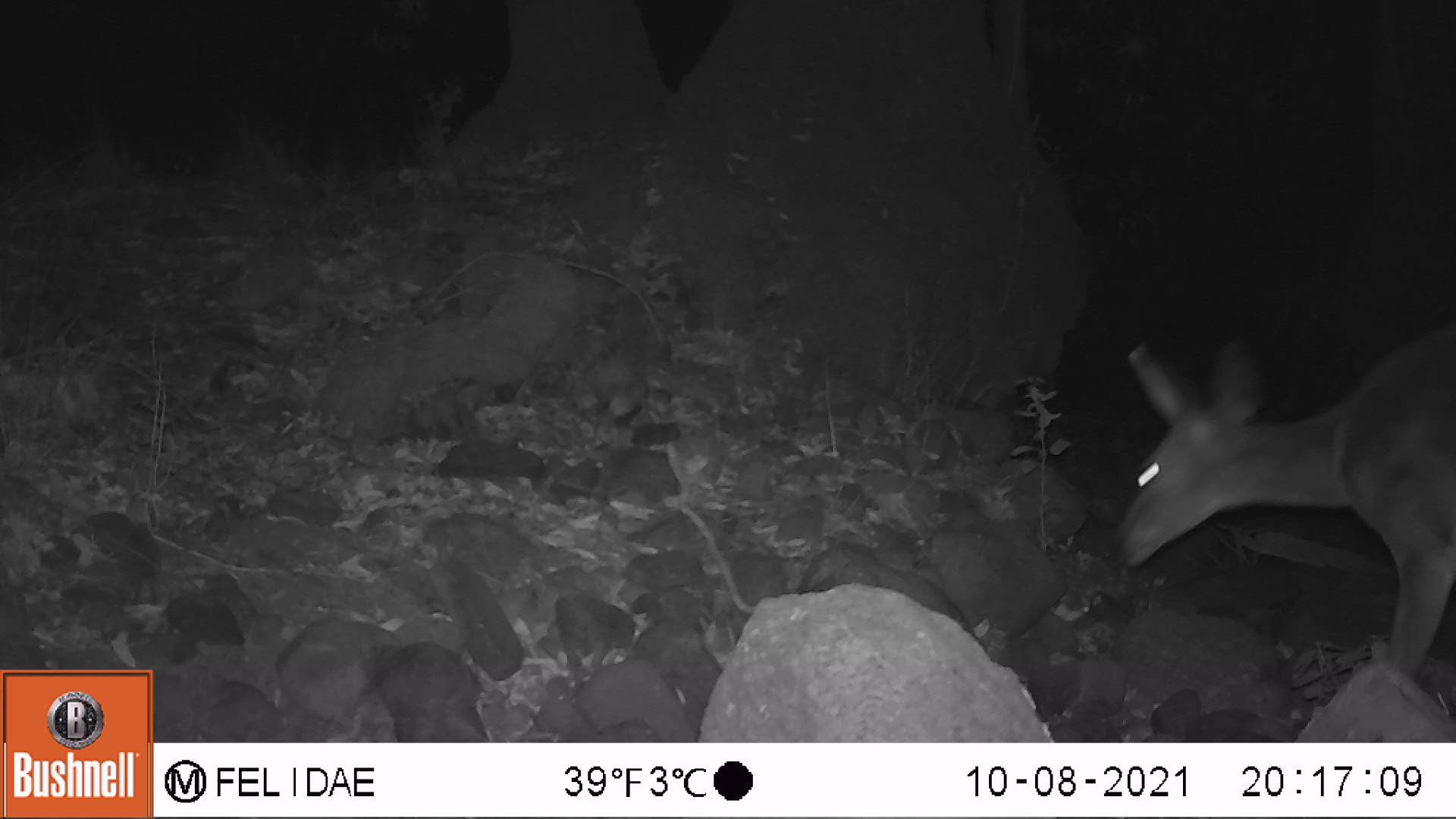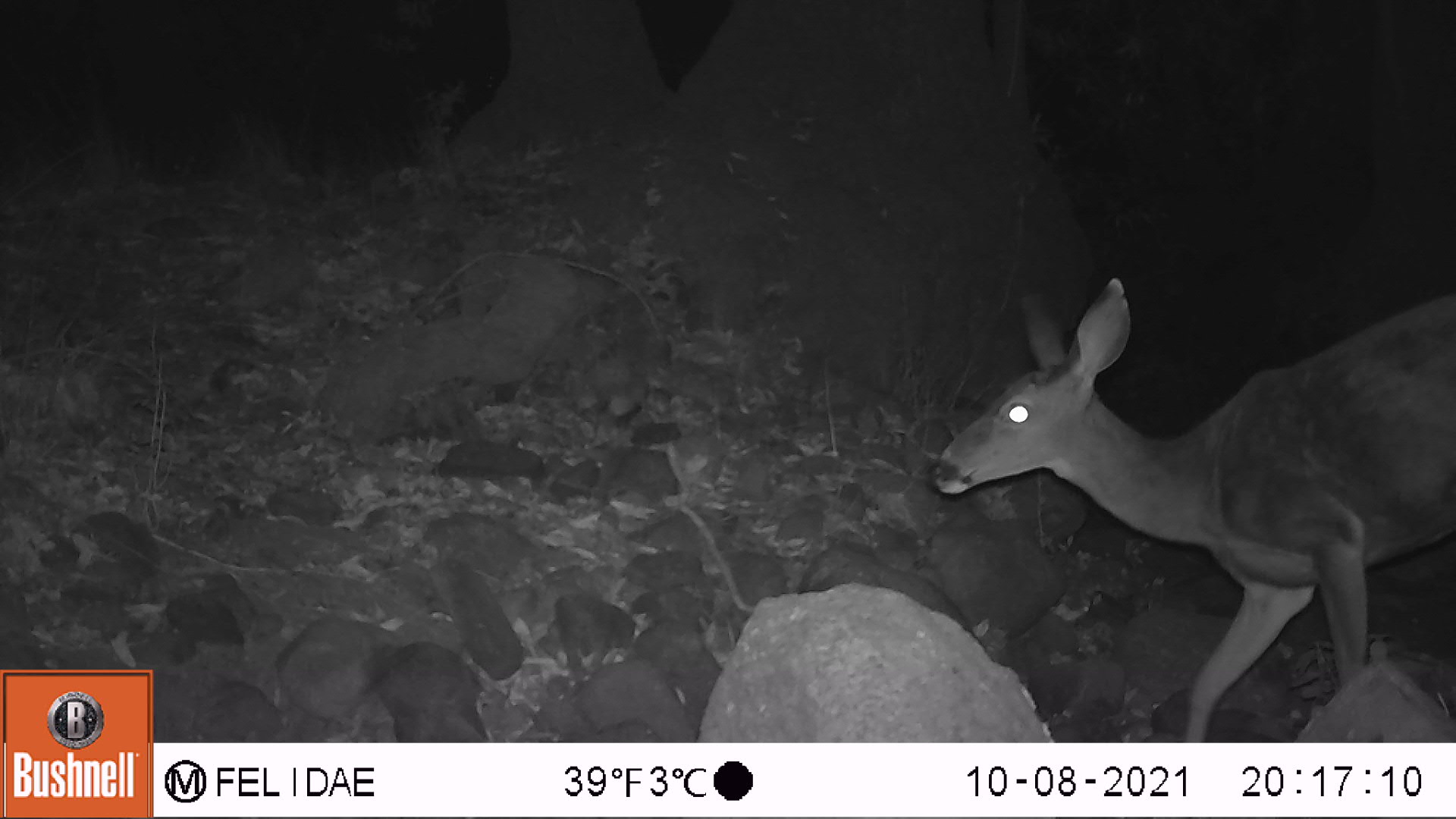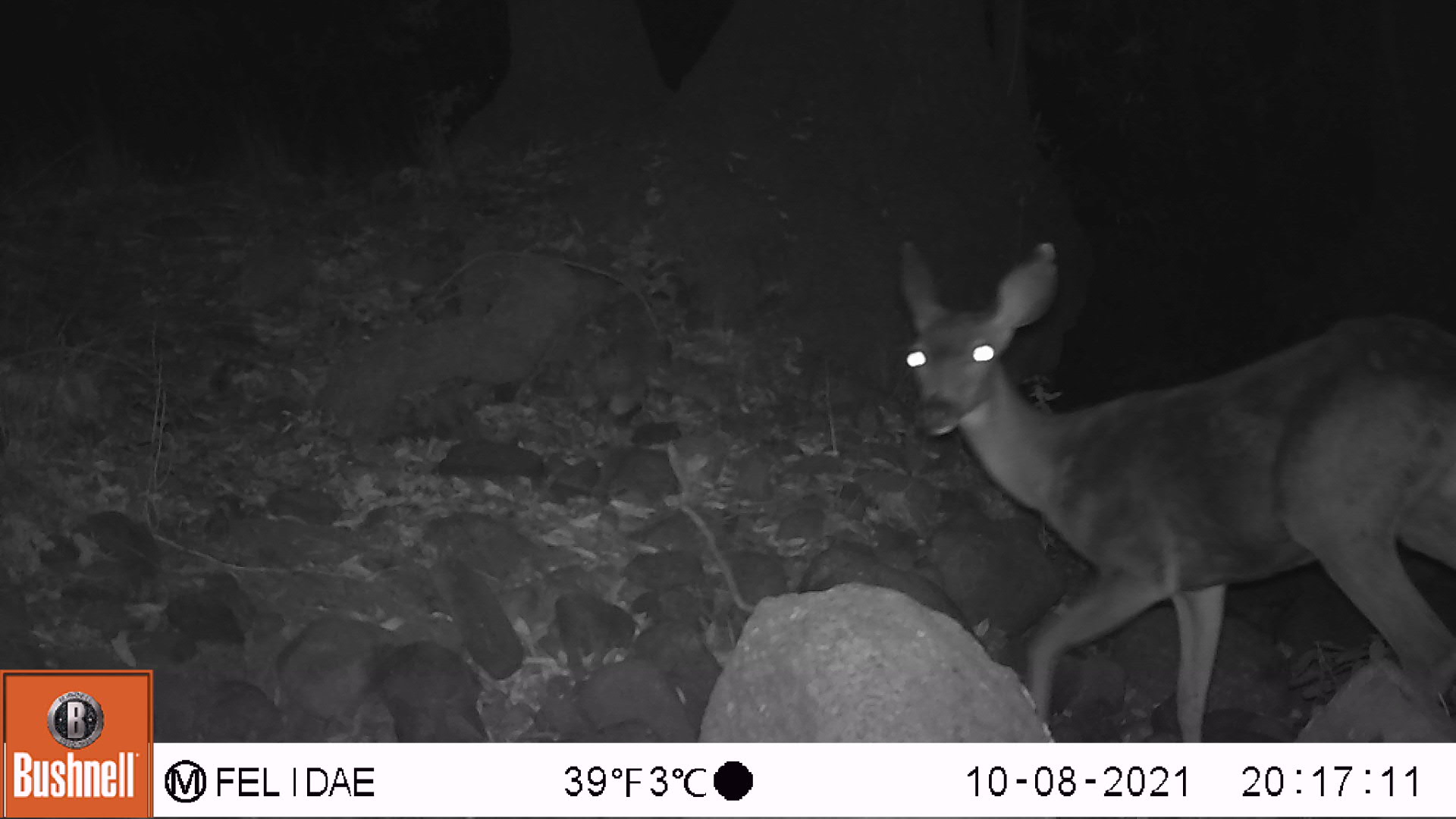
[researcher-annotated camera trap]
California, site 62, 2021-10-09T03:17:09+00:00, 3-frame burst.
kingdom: Animalia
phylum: Chordata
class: Mammalia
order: Artiodactyla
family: Cervidae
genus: Odocoileus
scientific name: Odocoileus hemionus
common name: mule deer